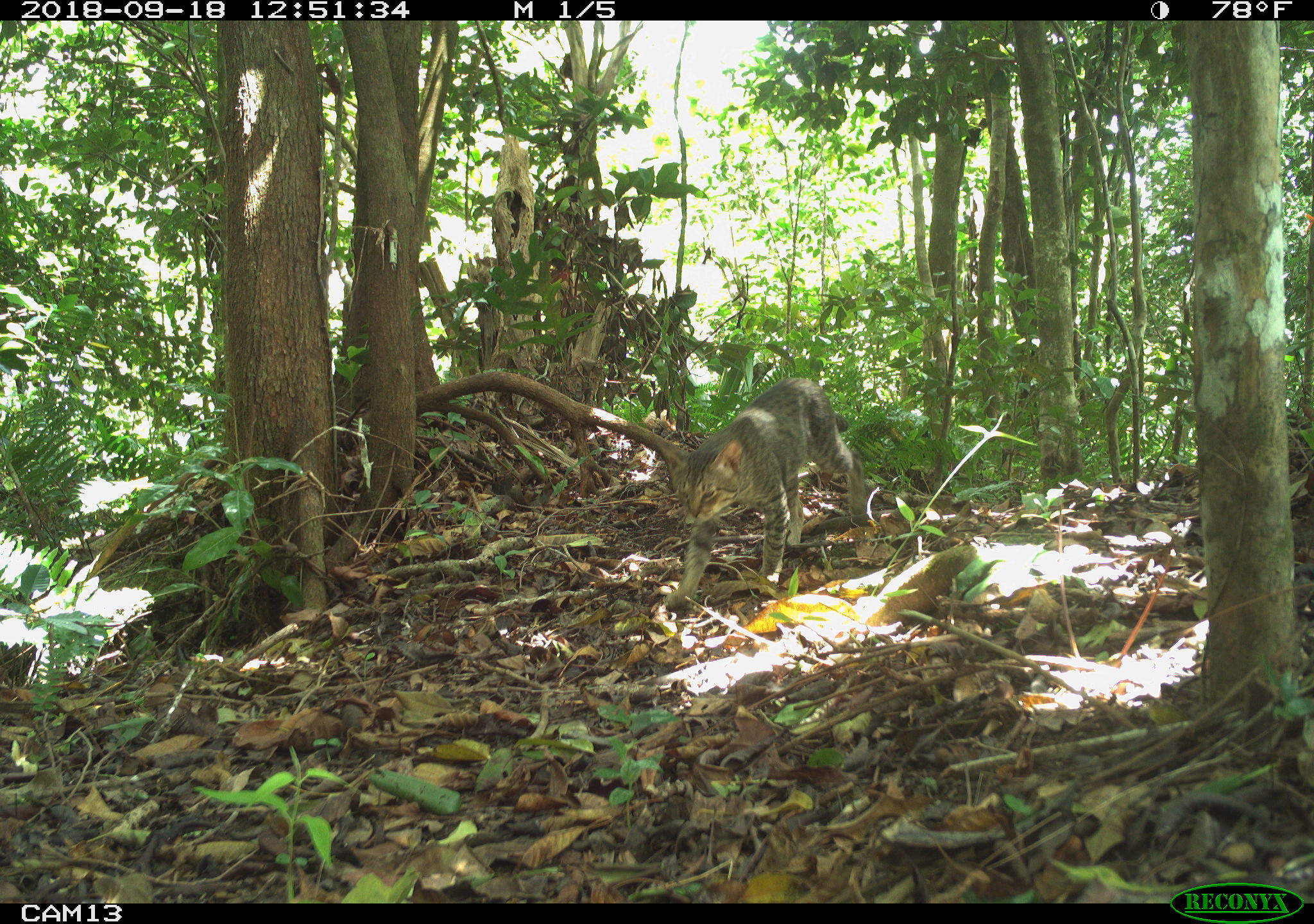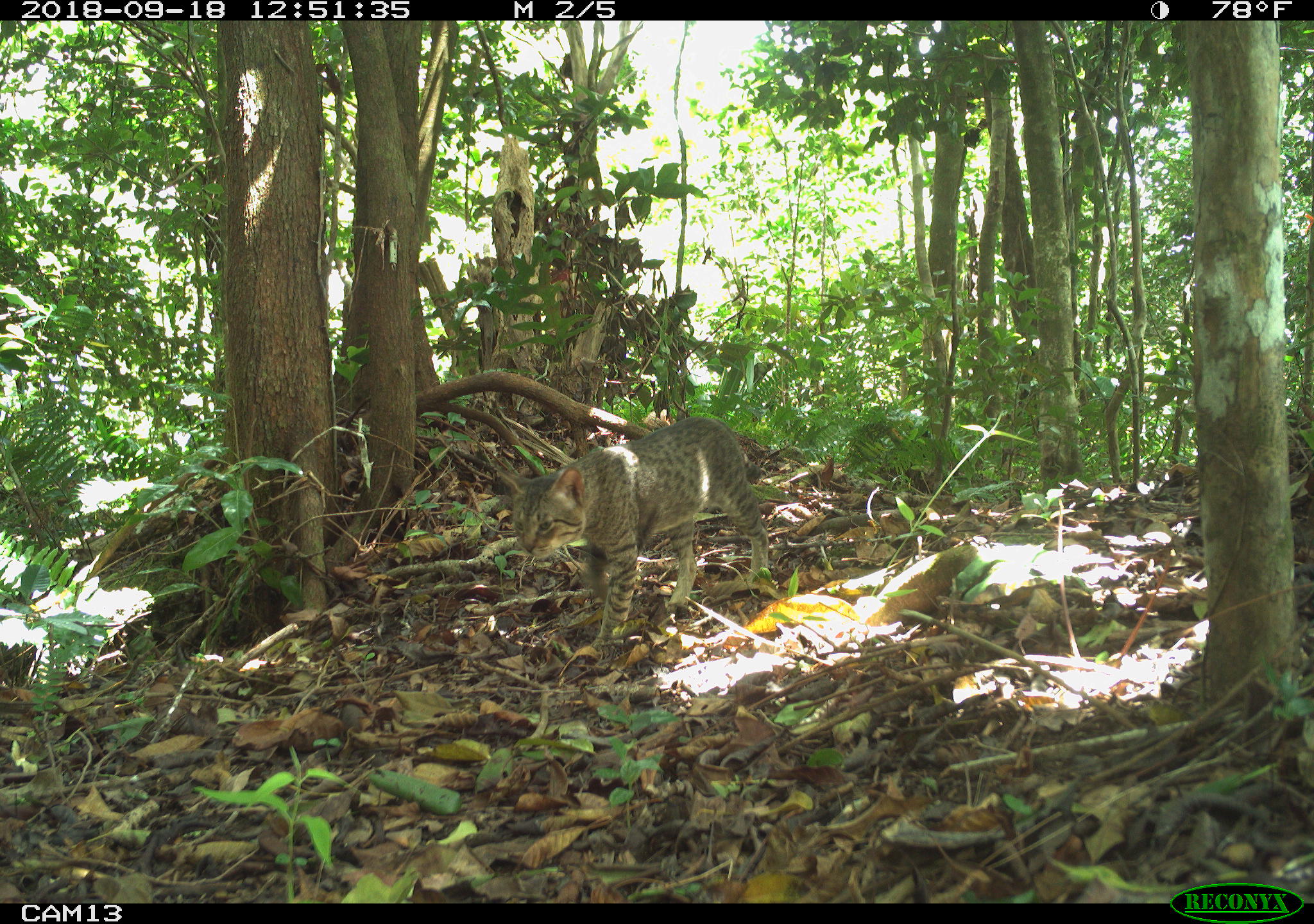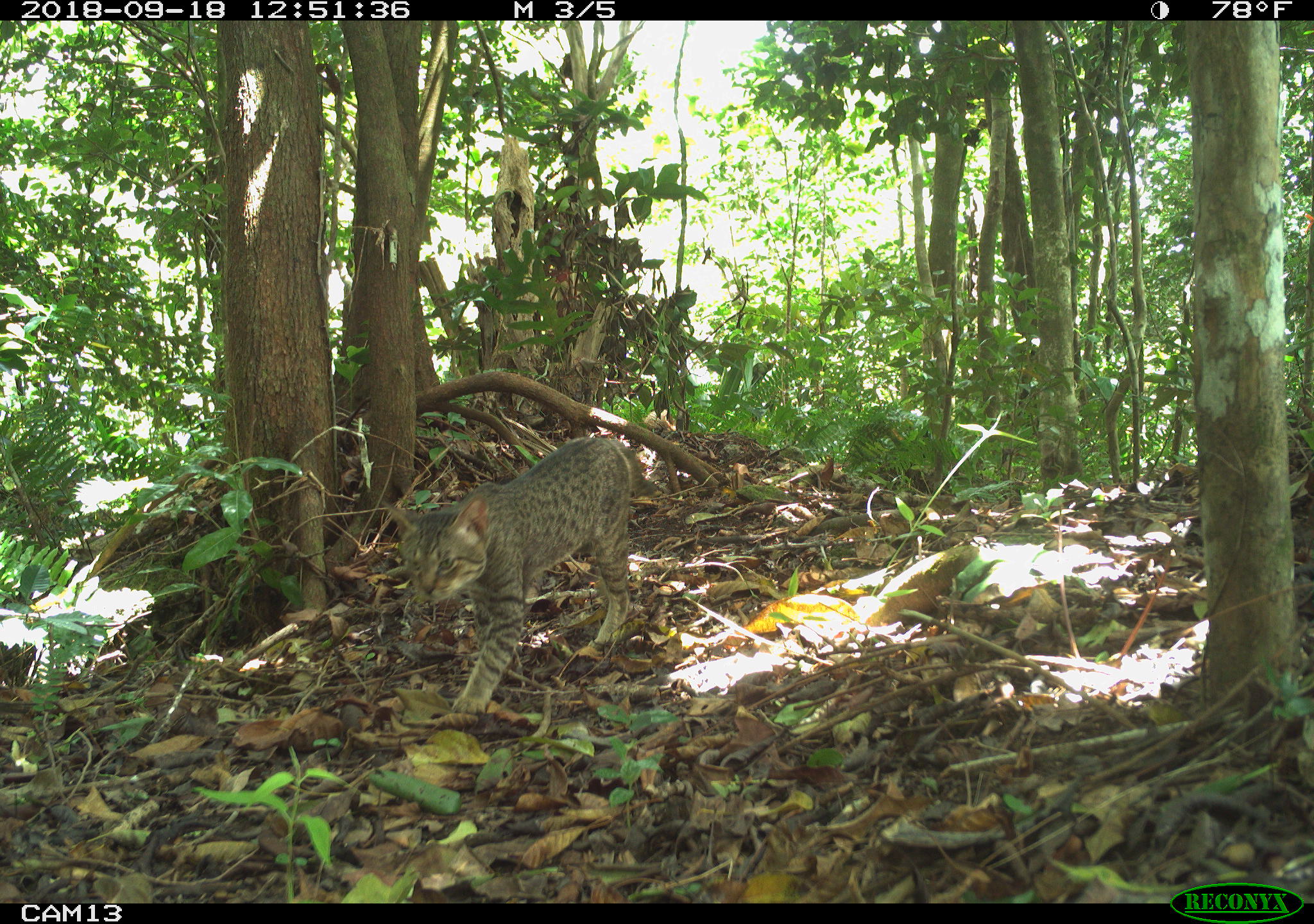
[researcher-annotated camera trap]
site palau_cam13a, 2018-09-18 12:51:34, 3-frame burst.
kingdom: Animalia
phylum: Chordata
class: Mammalia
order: Carnivora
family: Felidae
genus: Felis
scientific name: Felis catus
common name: cat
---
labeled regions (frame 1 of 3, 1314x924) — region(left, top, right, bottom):
cat: region(653, 376, 867, 605)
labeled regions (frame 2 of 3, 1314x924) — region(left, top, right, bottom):
cat: region(487, 403, 807, 667)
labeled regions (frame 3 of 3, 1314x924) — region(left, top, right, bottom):
cat: region(379, 436, 640, 719)